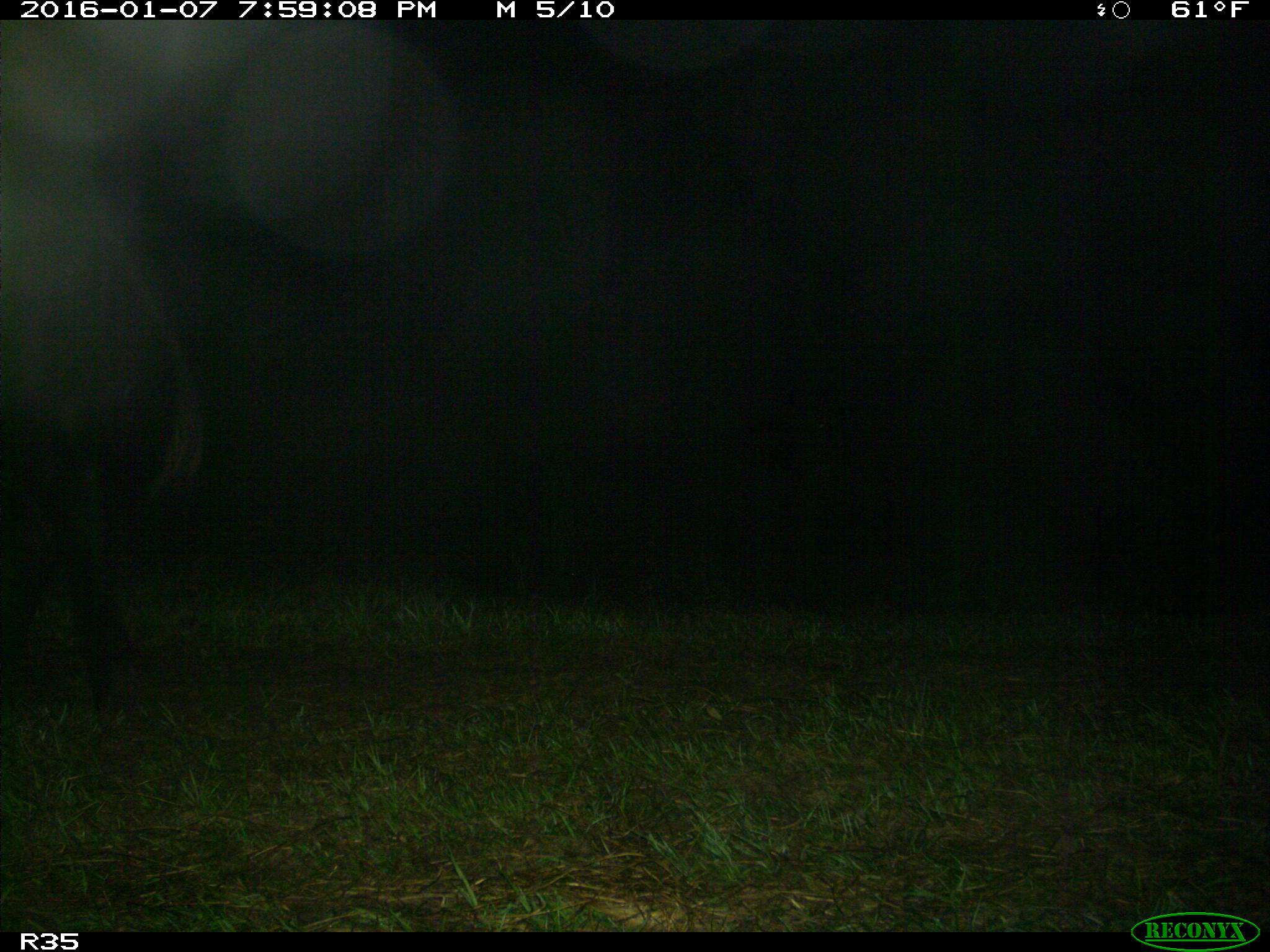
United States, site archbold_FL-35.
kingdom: Animalia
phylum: Chordata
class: Mammalia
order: Artiodactyla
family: Bovidae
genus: Bos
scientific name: Bos taurus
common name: domestic cow